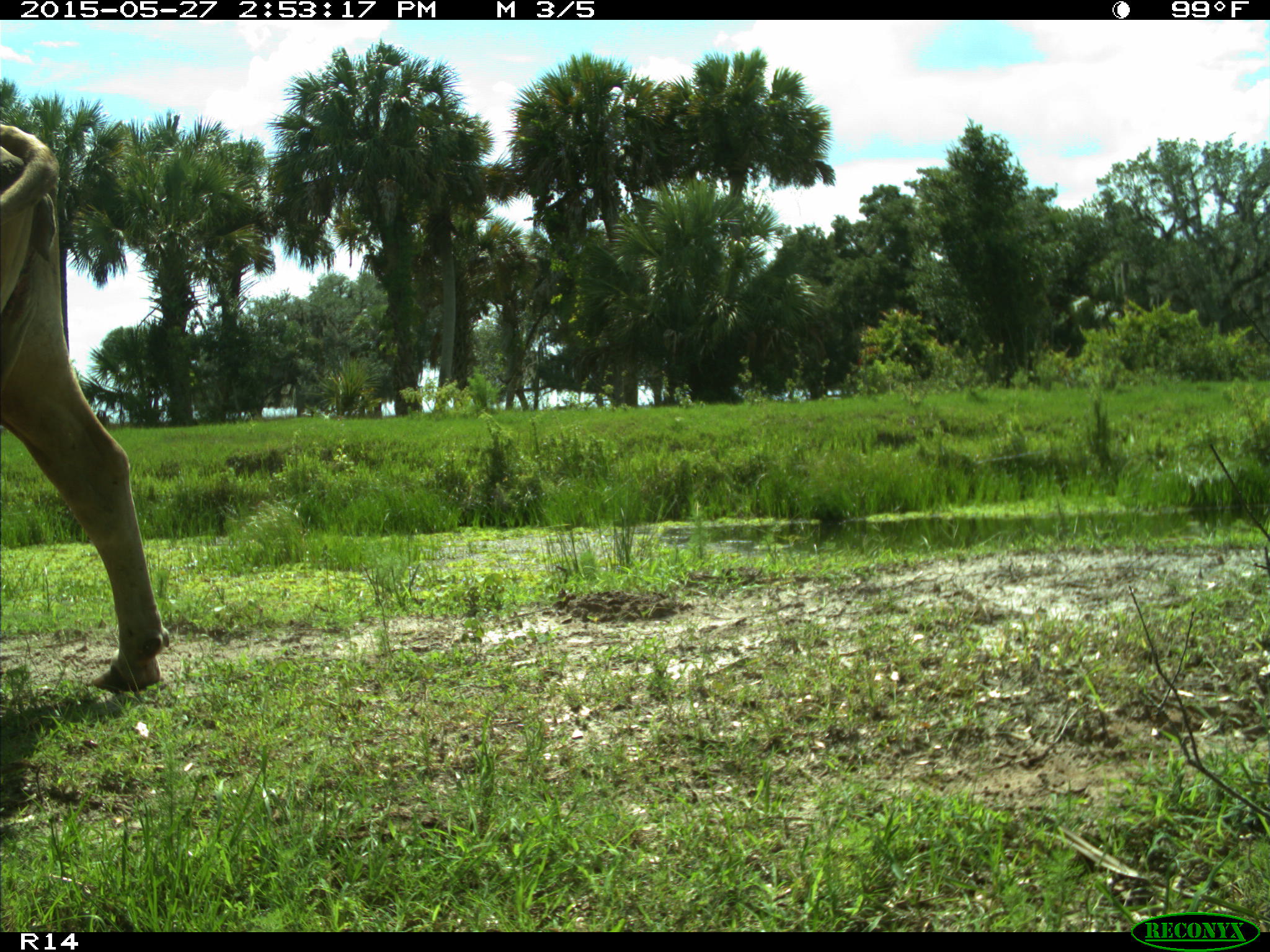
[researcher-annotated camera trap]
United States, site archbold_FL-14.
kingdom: Animalia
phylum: Chordata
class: Mammalia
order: Artiodactyla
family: Bovidae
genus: Bos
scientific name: Bos taurus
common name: domestic cow